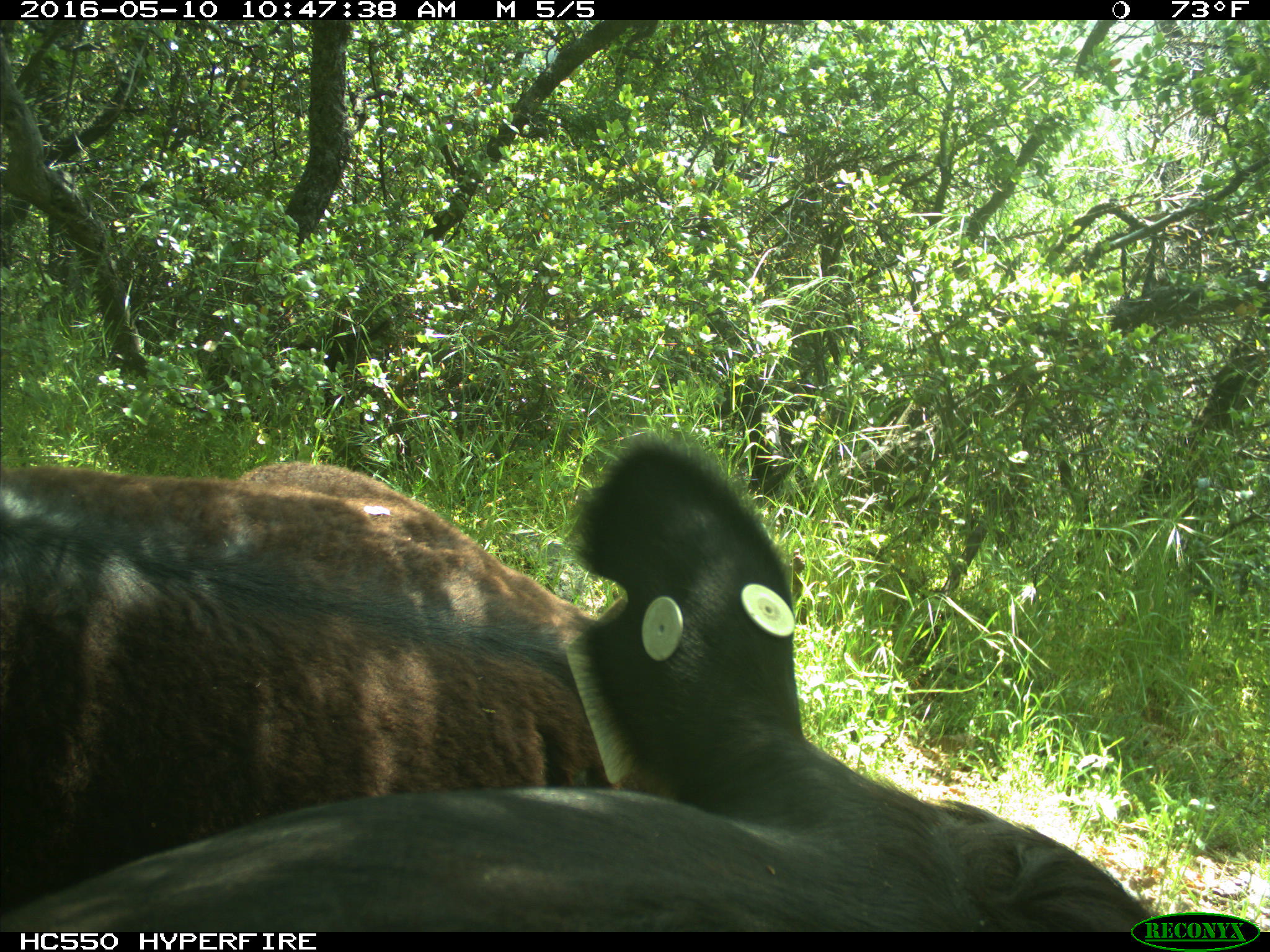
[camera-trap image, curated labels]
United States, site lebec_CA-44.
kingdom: Animalia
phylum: Chordata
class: Mammalia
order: Artiodactyla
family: Bovidae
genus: Bos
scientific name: Bos taurus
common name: domestic cow